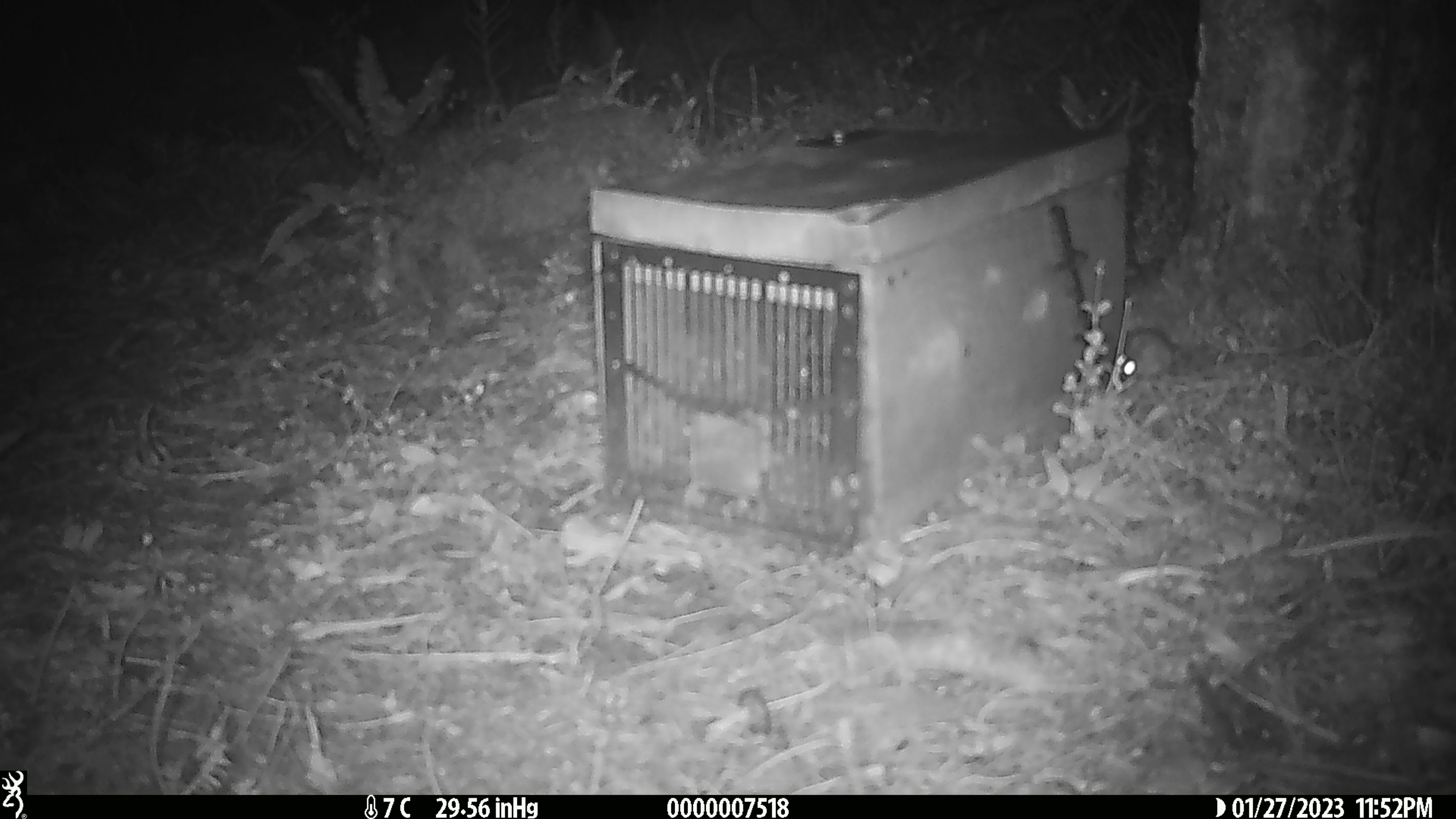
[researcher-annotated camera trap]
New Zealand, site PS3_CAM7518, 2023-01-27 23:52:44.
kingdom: Animalia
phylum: Chordata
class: Mammalia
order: Rodentia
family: Muridae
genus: Mus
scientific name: Mus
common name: mouse